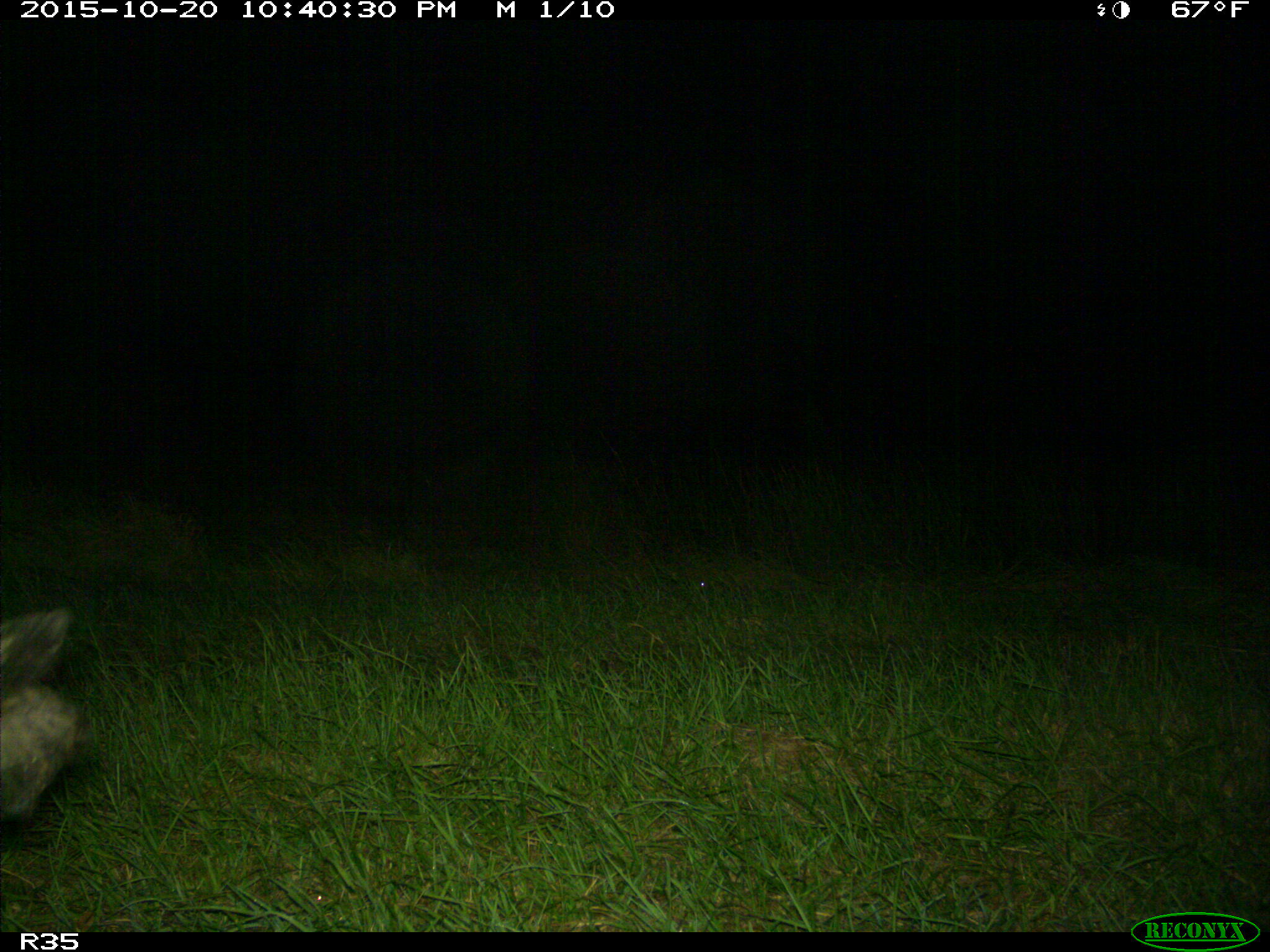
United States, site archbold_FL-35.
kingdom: Animalia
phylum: Chordata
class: Mammalia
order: Artiodactyla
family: Suidae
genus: Sus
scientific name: Sus scrofa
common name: wild boar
Sus scrofa (wild boar).